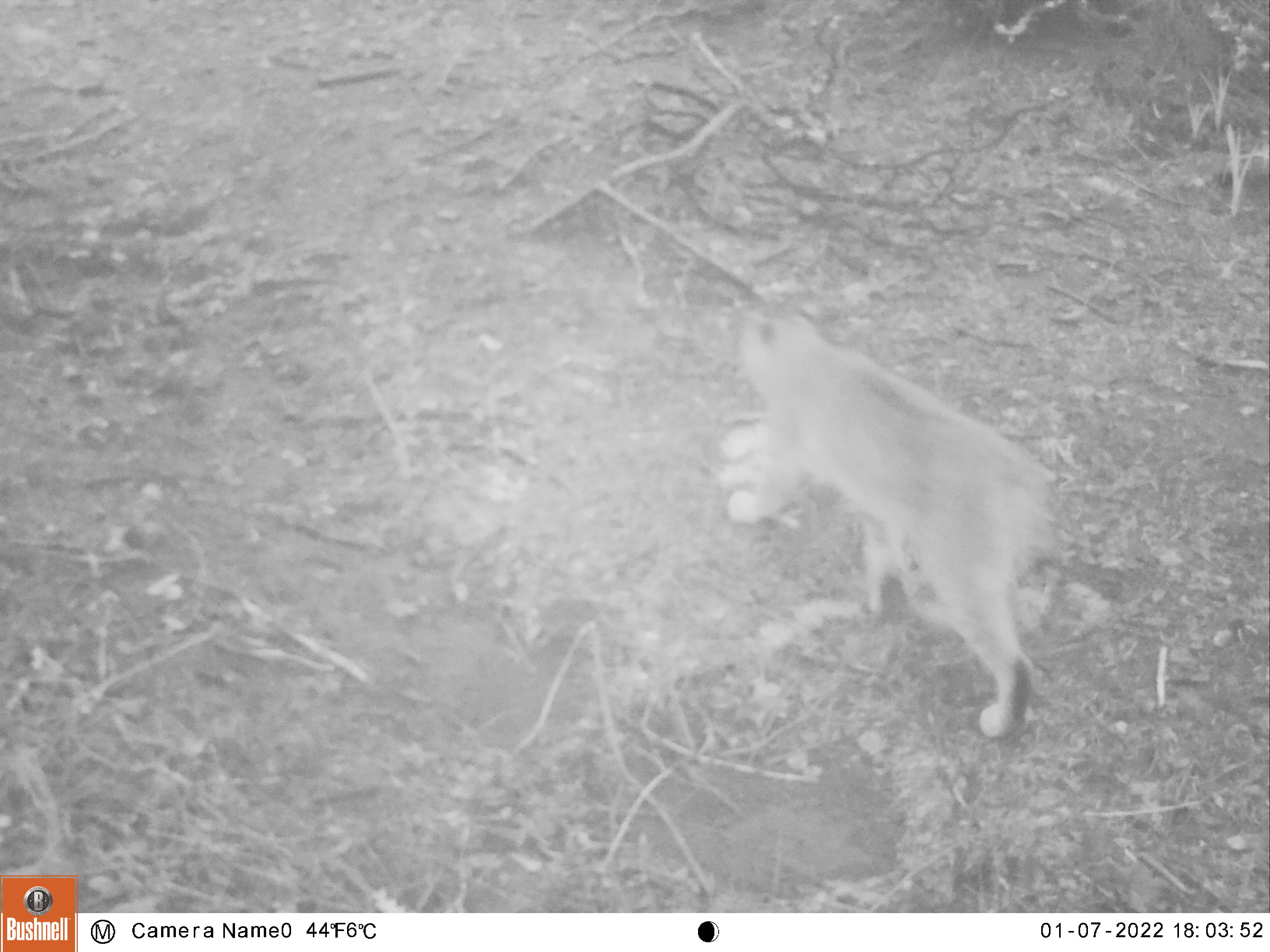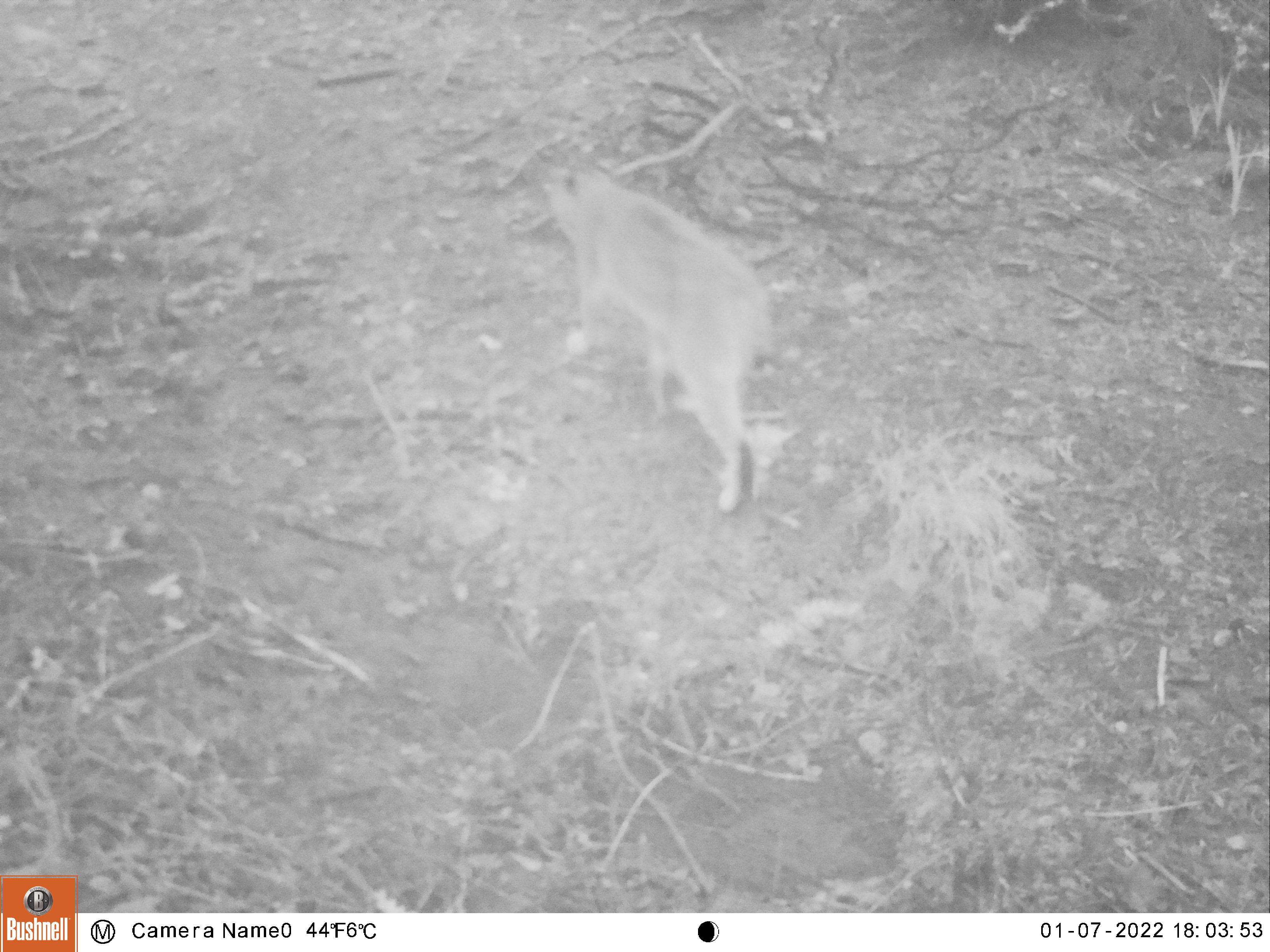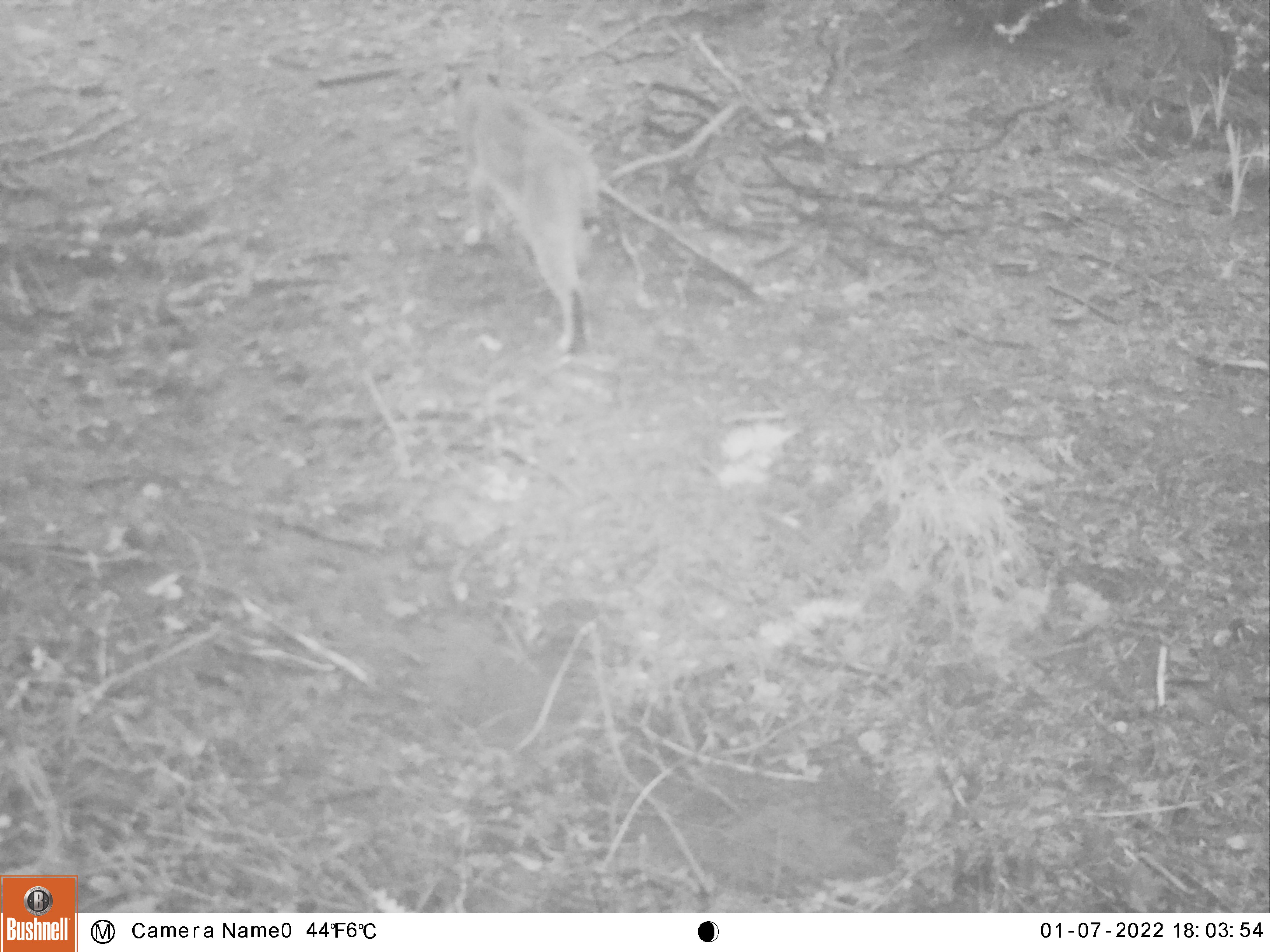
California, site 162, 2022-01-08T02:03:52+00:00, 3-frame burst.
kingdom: Animalia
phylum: Chordata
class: Mammalia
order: Carnivora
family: Felidae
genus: Lynx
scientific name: Lynx rufus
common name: bobcat